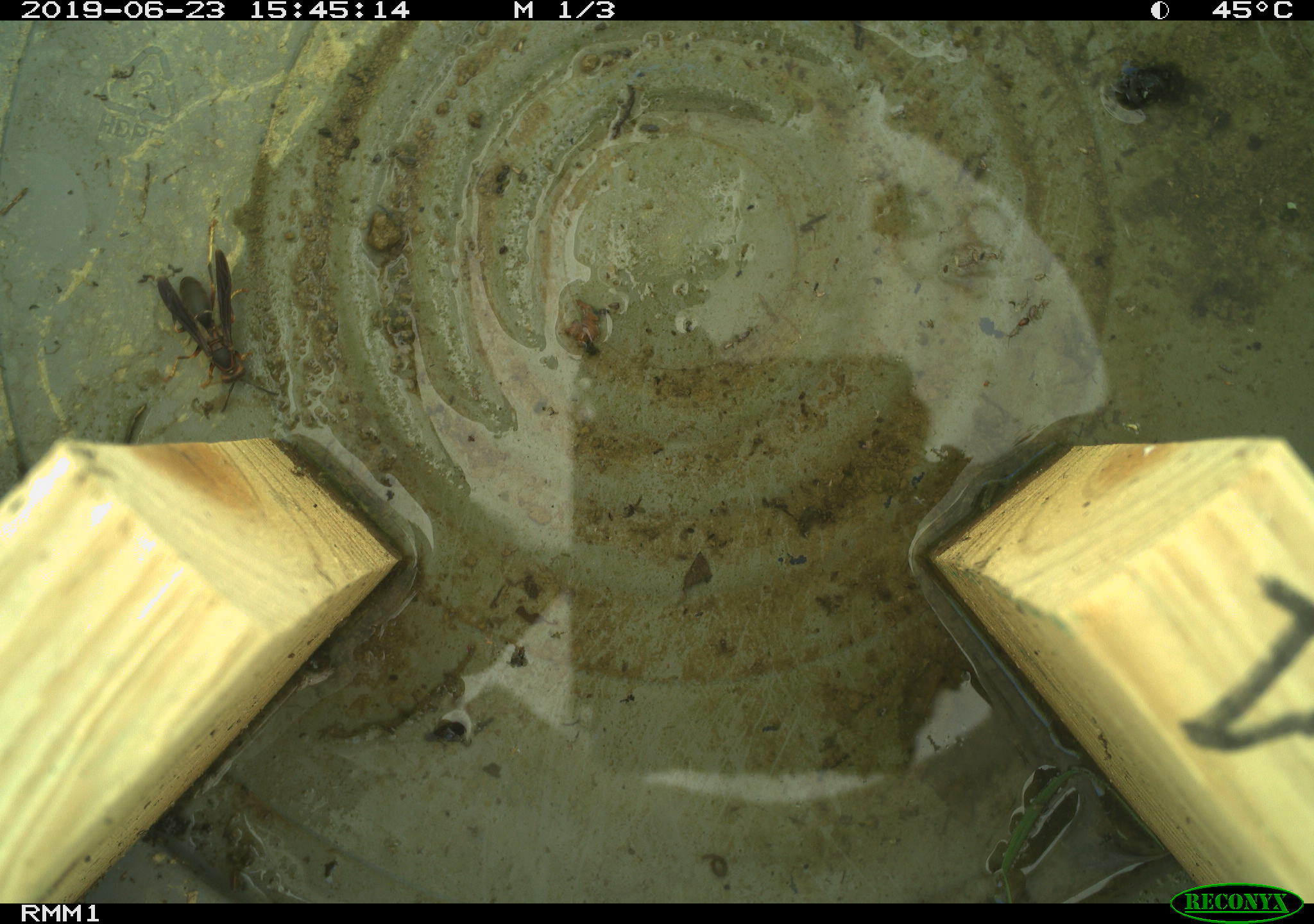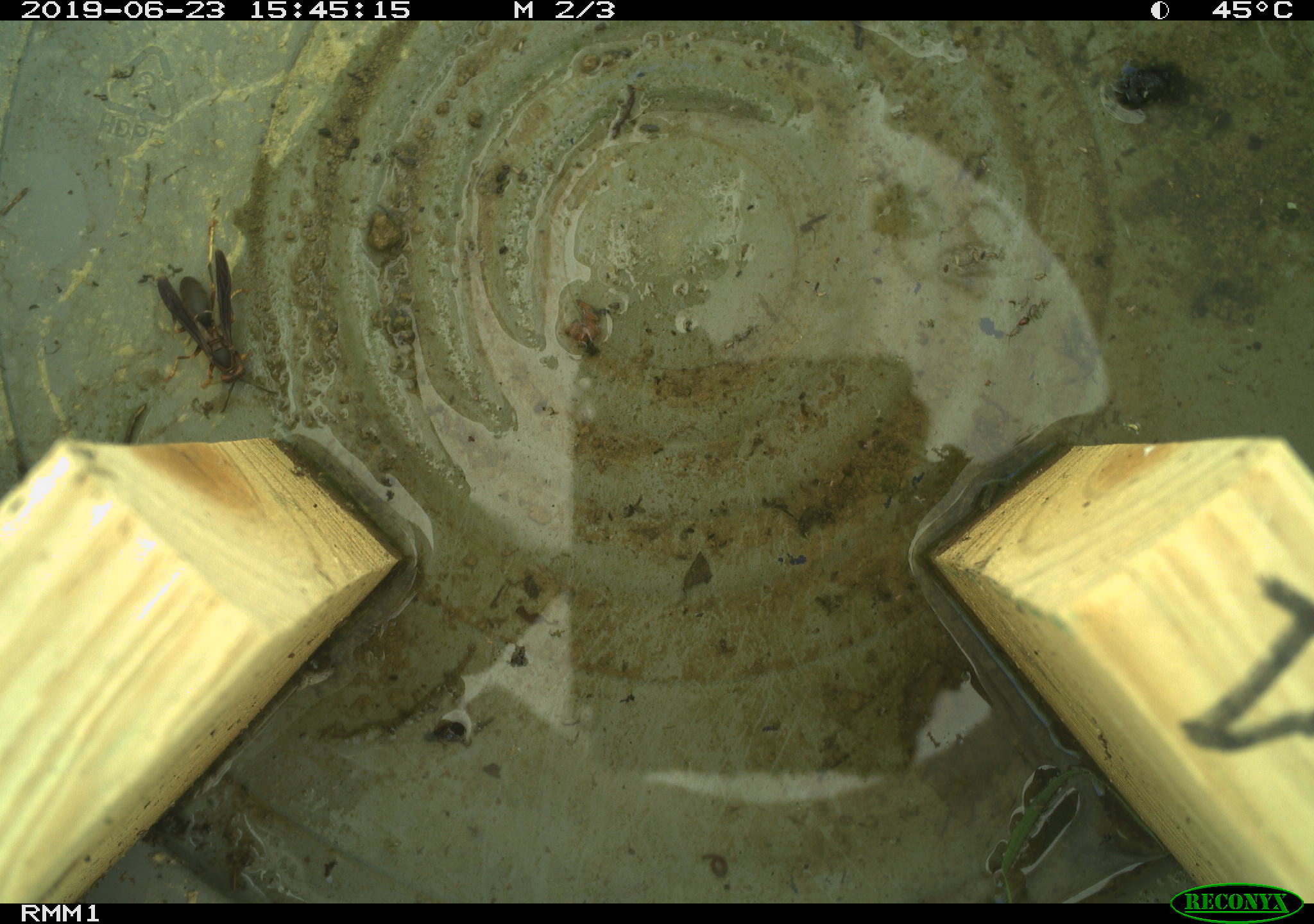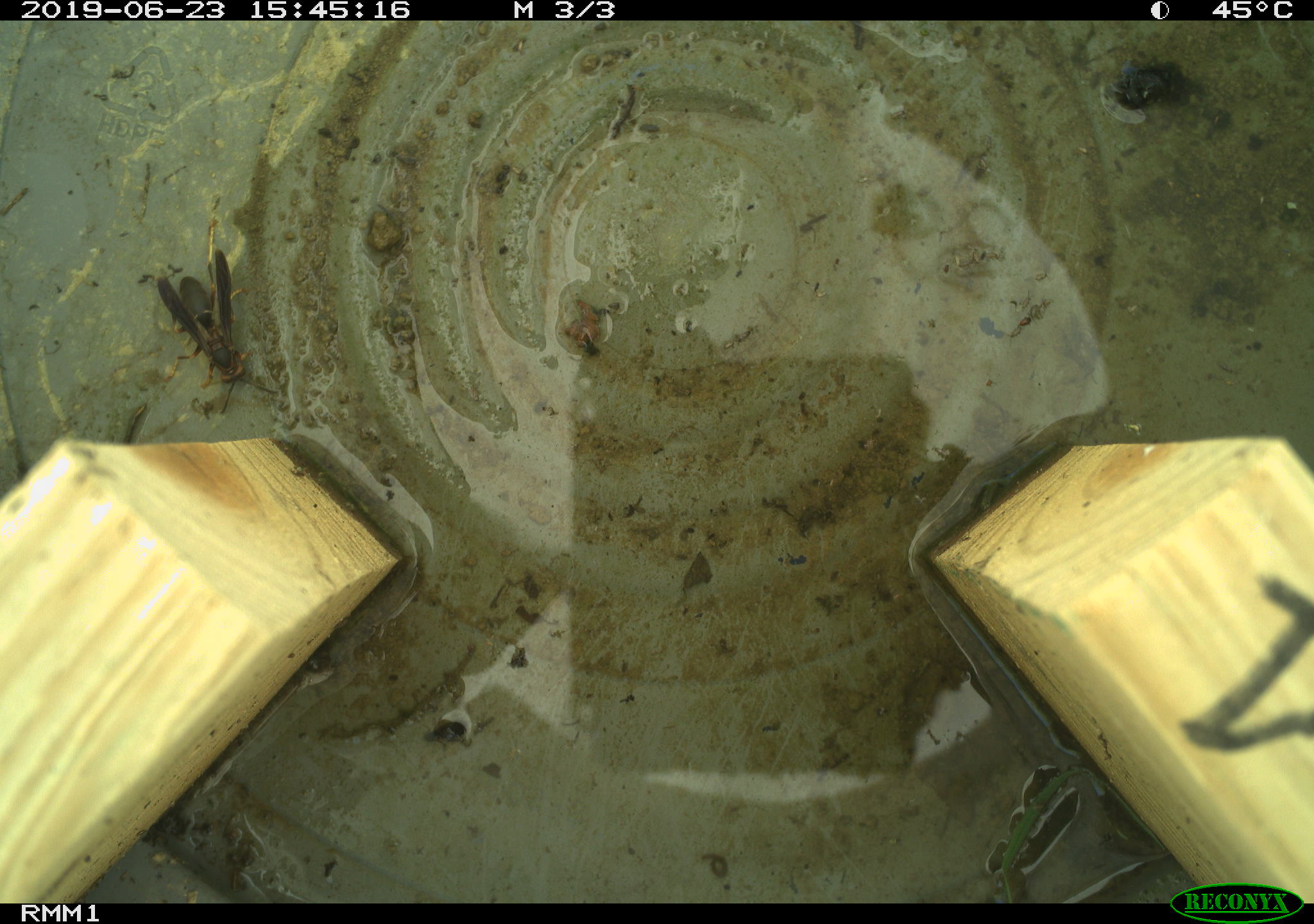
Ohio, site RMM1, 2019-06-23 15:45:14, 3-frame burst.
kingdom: Animalia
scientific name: Animalia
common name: animal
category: invertebrate